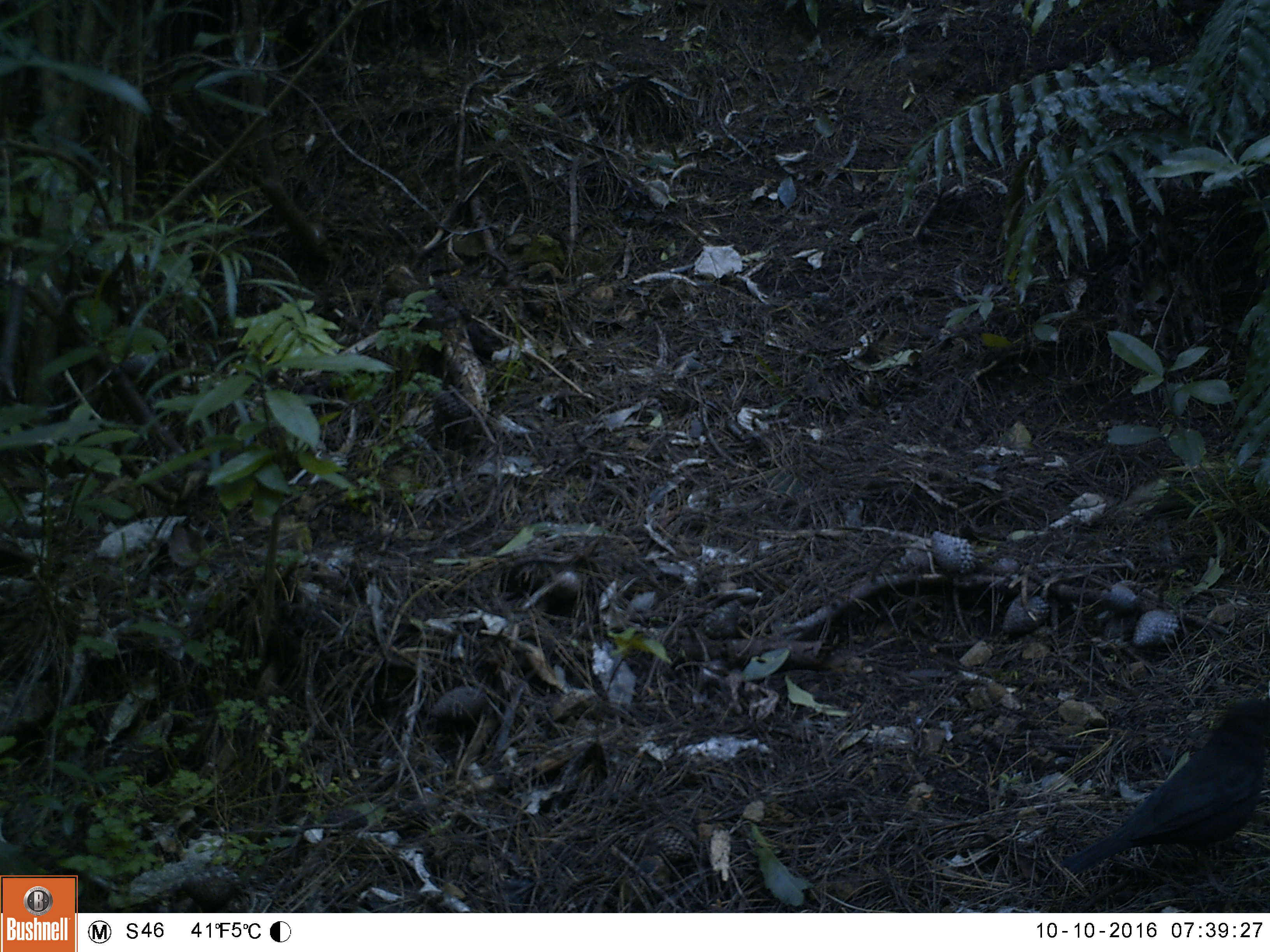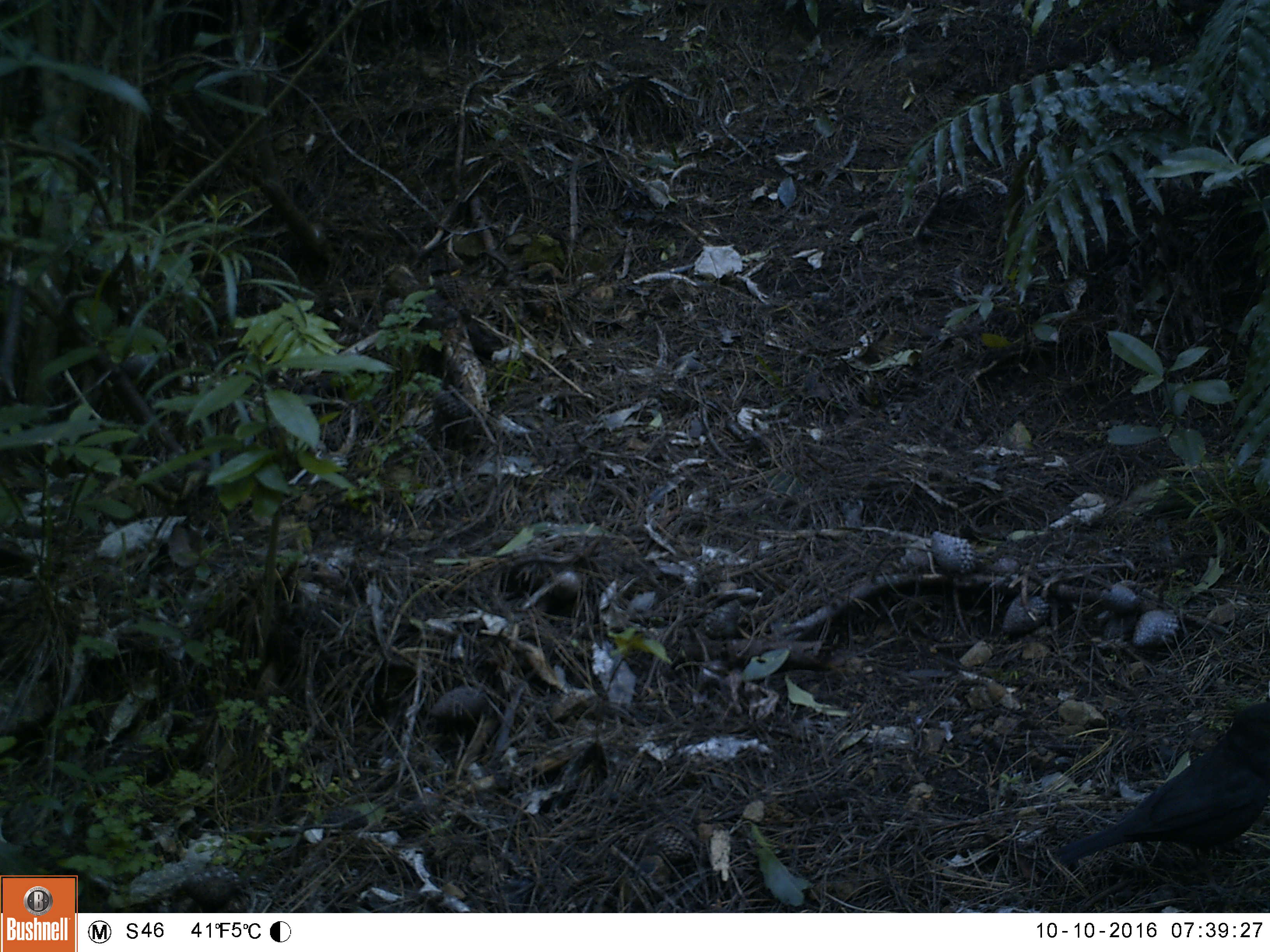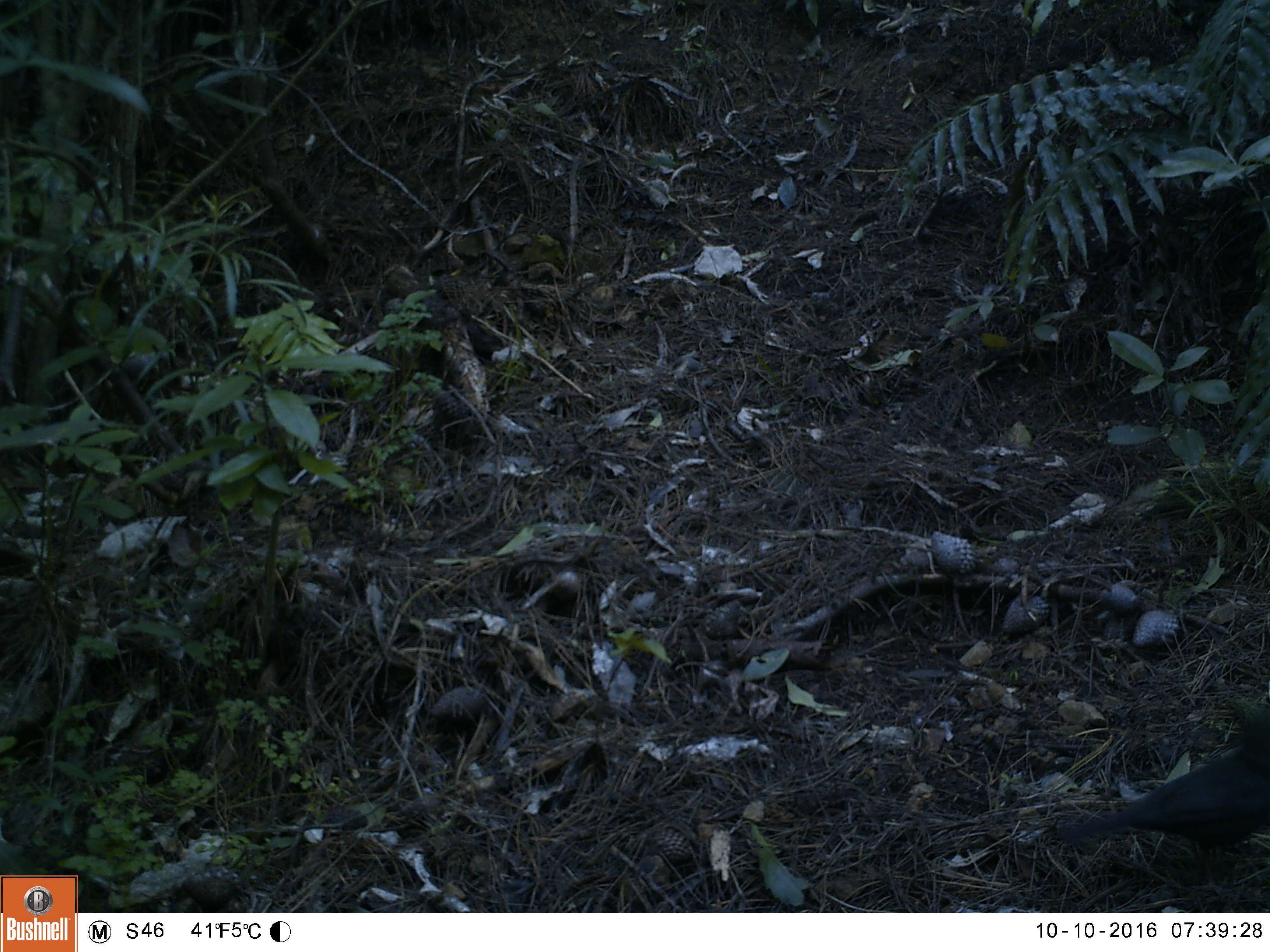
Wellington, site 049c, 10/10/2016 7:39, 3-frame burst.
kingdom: Animalia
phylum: Chordata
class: Aves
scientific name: Aves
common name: bird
Bird (Aves).